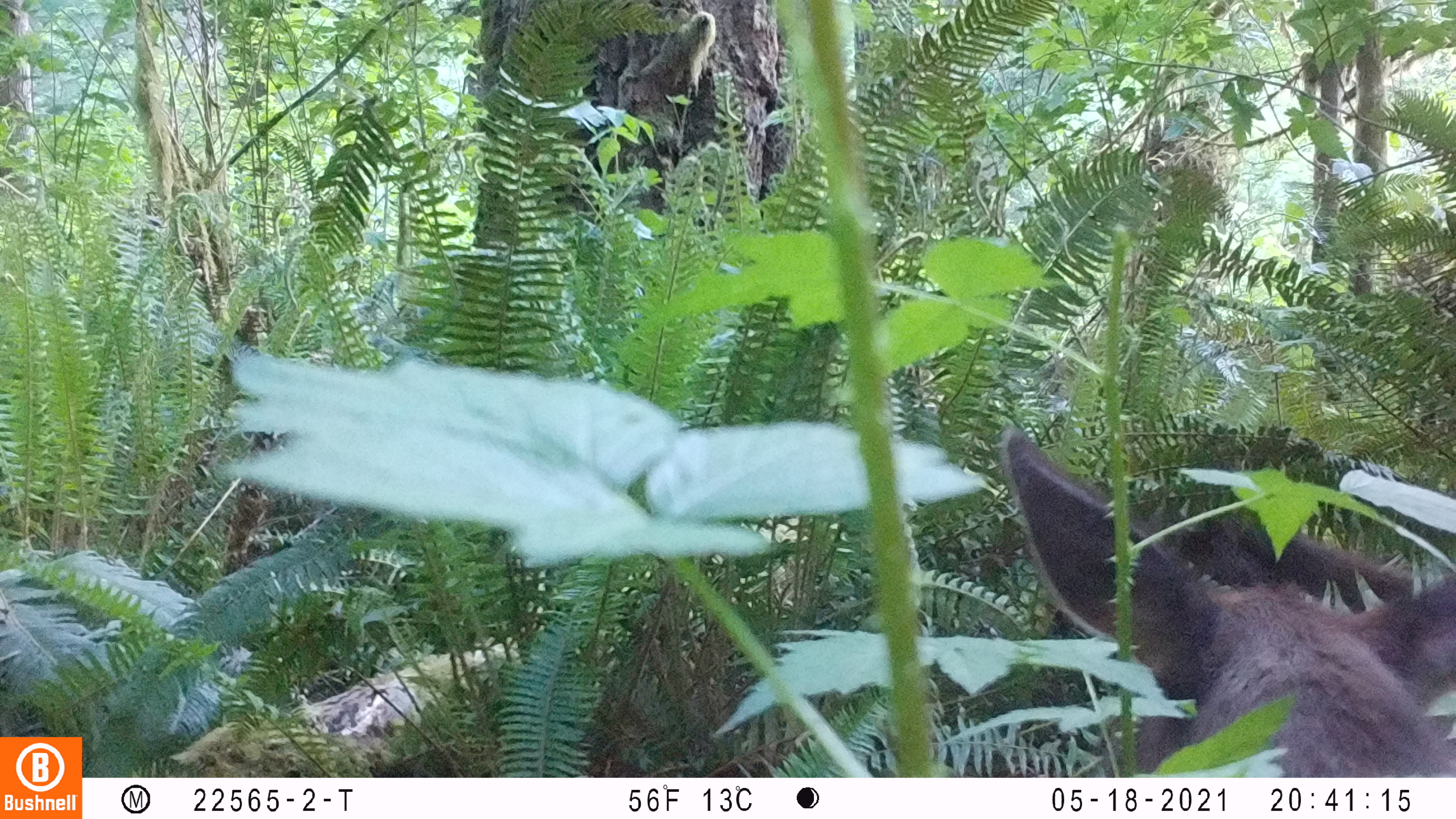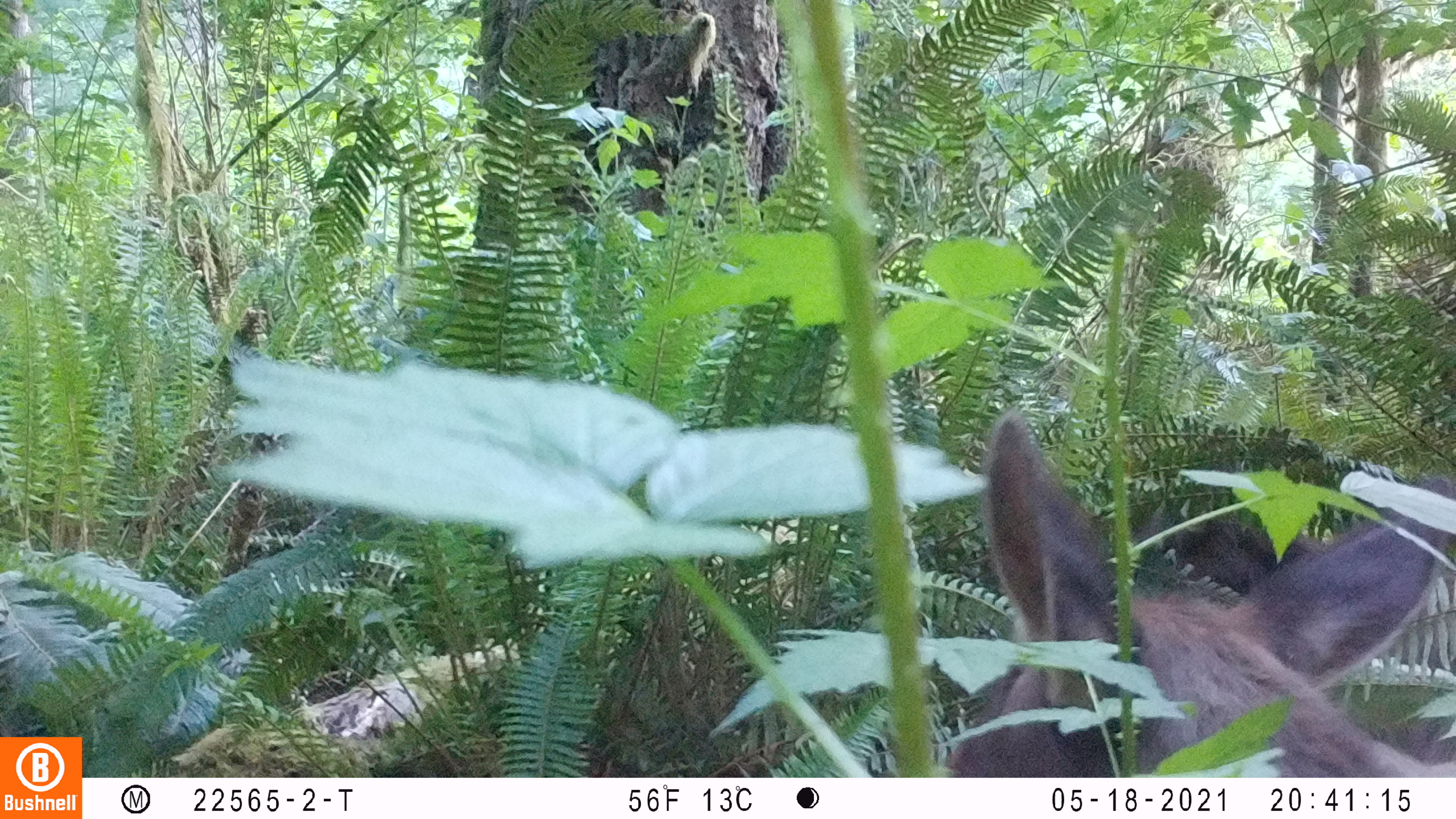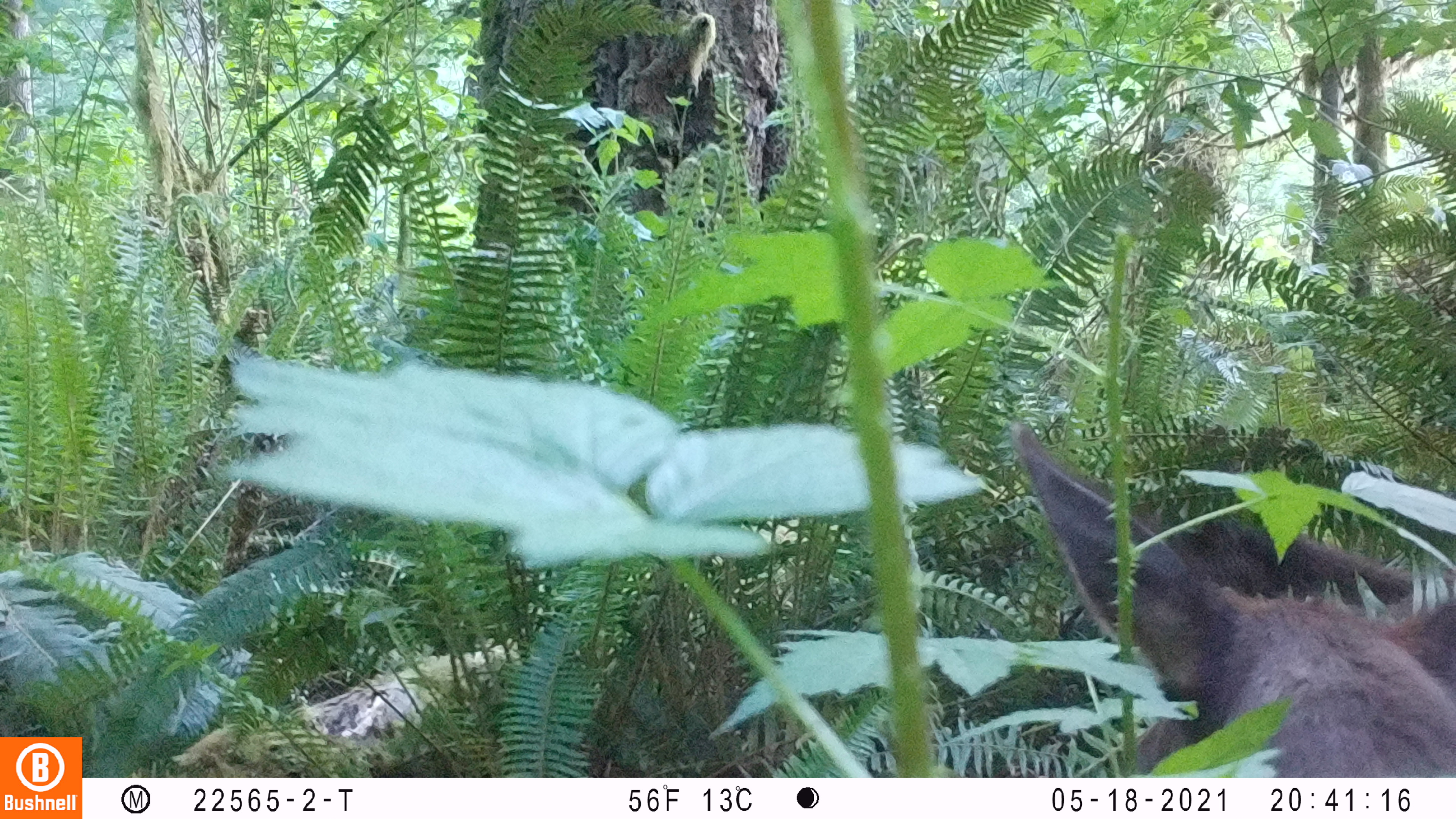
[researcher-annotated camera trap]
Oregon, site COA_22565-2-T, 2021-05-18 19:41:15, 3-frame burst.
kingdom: Animalia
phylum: Chordata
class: Mammalia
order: Artiodactyla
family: Cervidae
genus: Cervus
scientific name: Cervus canadensis roosevelti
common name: roosevelt elk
Roosevelt elk (Cervus canadensis roosevelti).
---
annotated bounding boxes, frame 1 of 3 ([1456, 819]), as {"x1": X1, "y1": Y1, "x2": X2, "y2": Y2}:
roosevelt elk: {"x1": 989, "y1": 411, "x2": 1450, "y2": 771}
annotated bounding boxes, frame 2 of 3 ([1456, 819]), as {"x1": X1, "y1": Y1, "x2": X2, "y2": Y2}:
roosevelt elk: {"x1": 941, "y1": 405, "x2": 1450, "y2": 775}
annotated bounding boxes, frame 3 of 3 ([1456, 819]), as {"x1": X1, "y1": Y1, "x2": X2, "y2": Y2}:
roosevelt elk: {"x1": 1001, "y1": 414, "x2": 1450, "y2": 771}